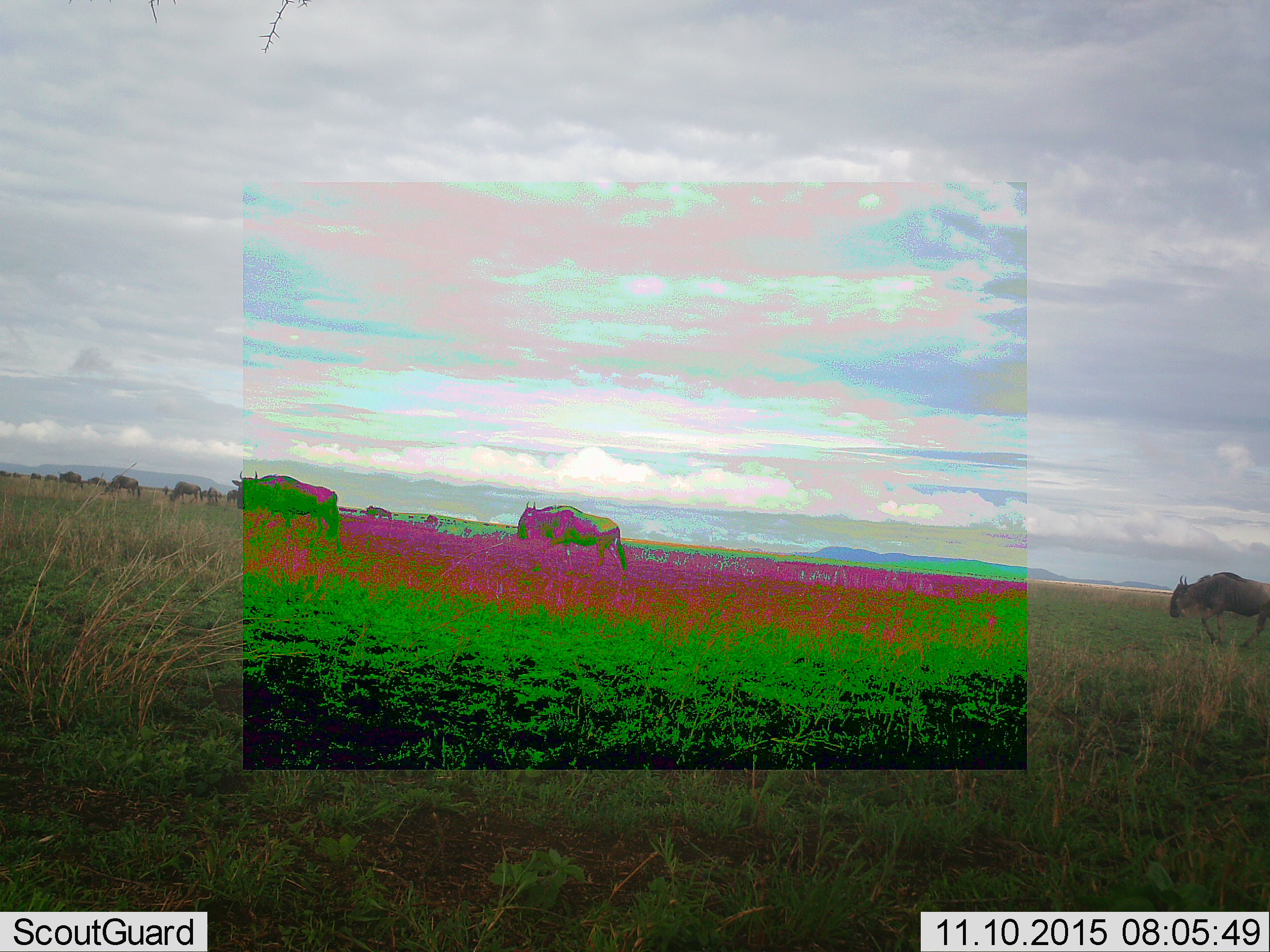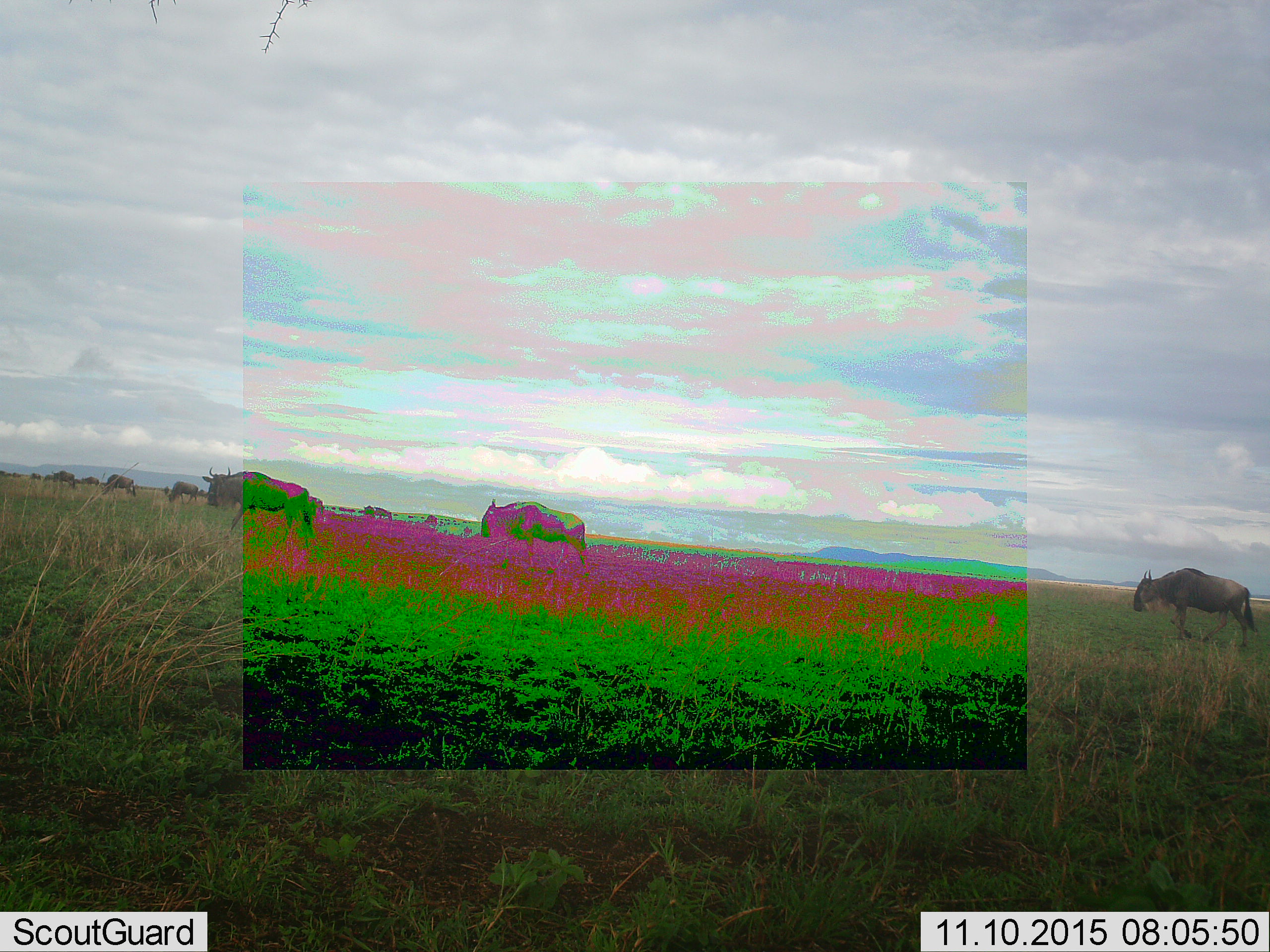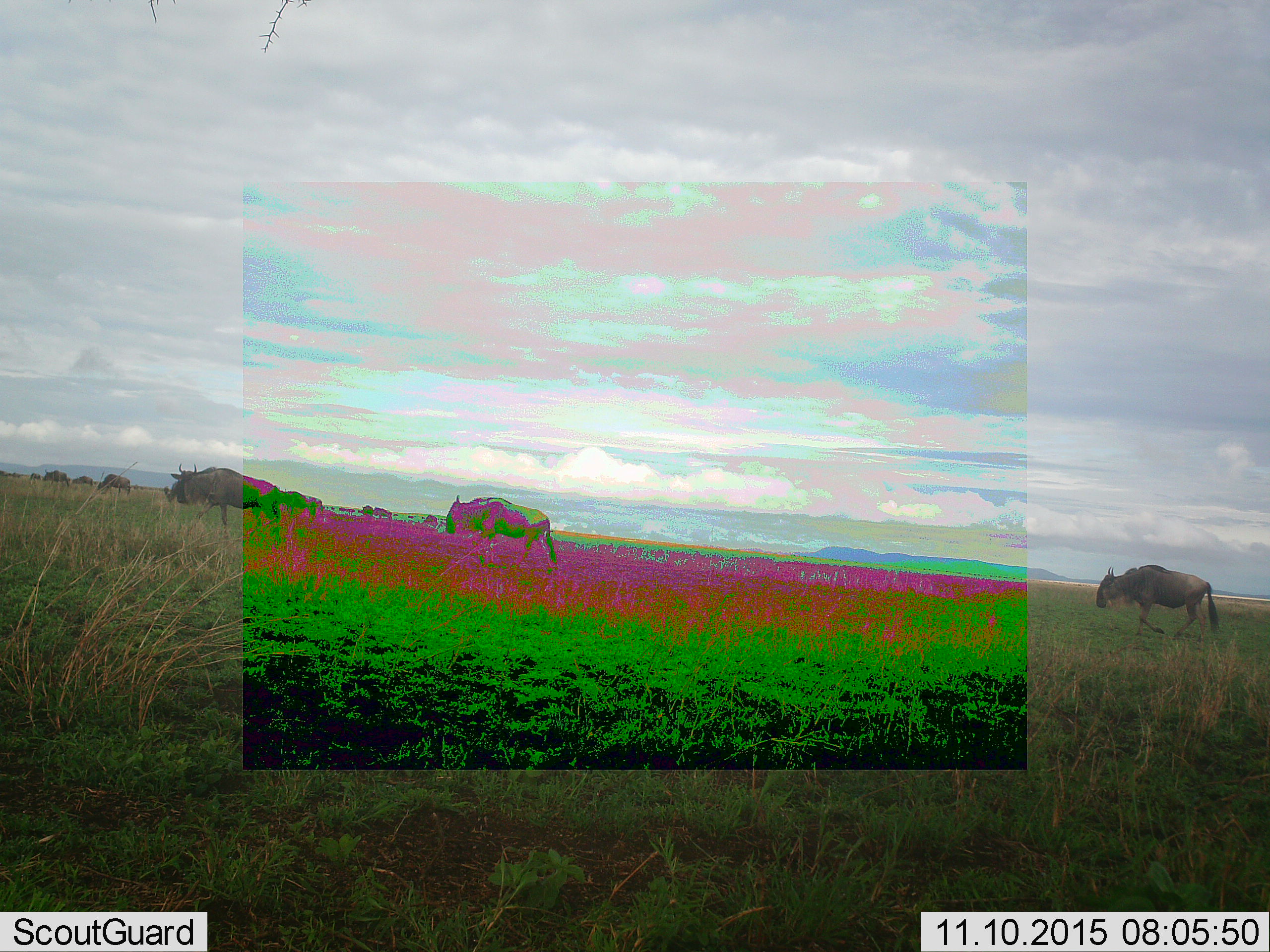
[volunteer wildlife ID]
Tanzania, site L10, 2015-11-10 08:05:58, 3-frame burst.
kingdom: Animalia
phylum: Chordata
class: Mammalia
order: Artiodactyla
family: Bovidae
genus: Connochaetes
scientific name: Connochaetes taurinus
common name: blue wildebeest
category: wildebeest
Wildebeest (blue wildebeest) (Connochaetes taurinus), count 11-50. Behavior (volunteer vote fractions): standing 25%, resting 12%, moving 100%, interacting 0%. Young present (vote fraction): 0%. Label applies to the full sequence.